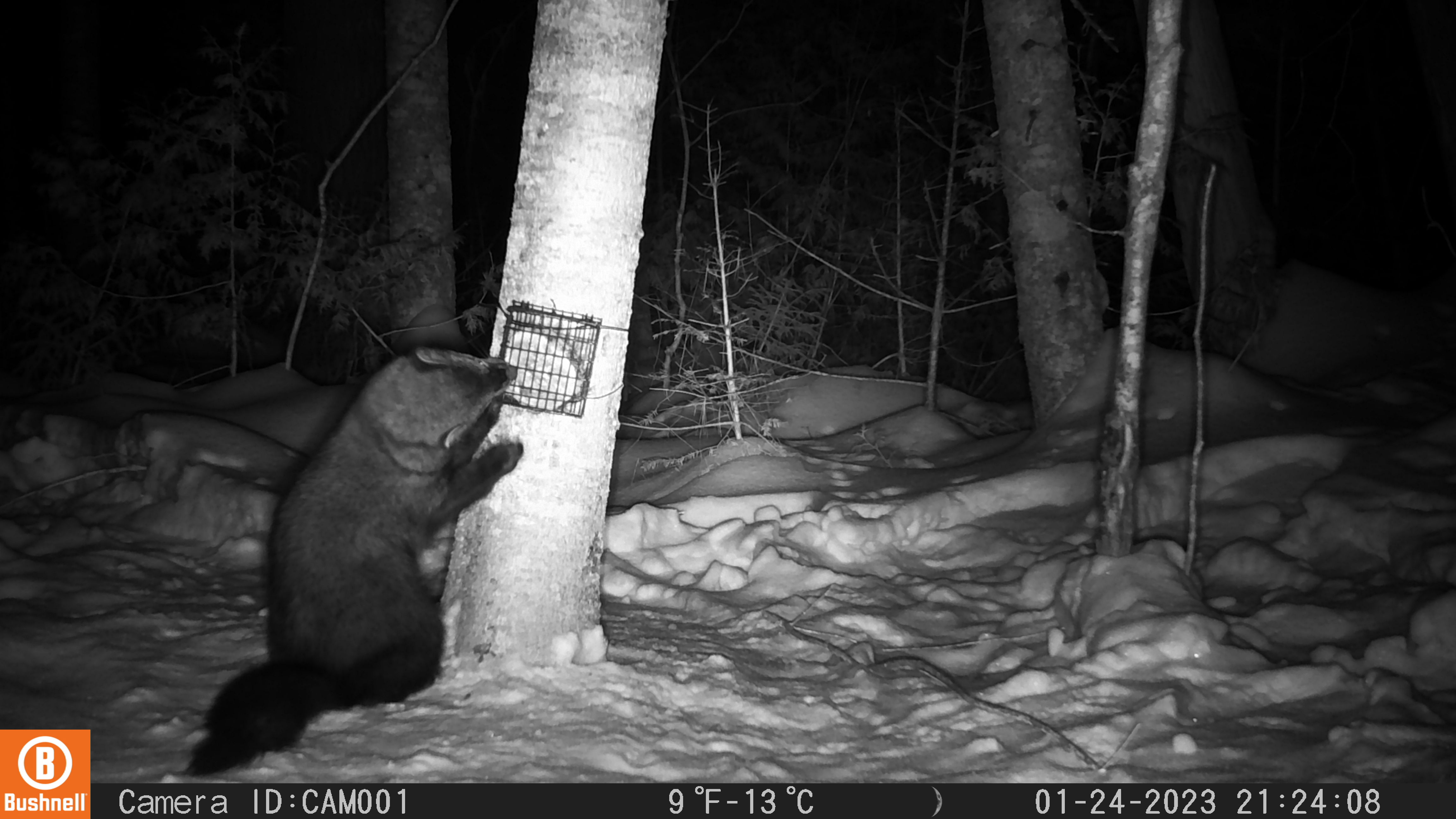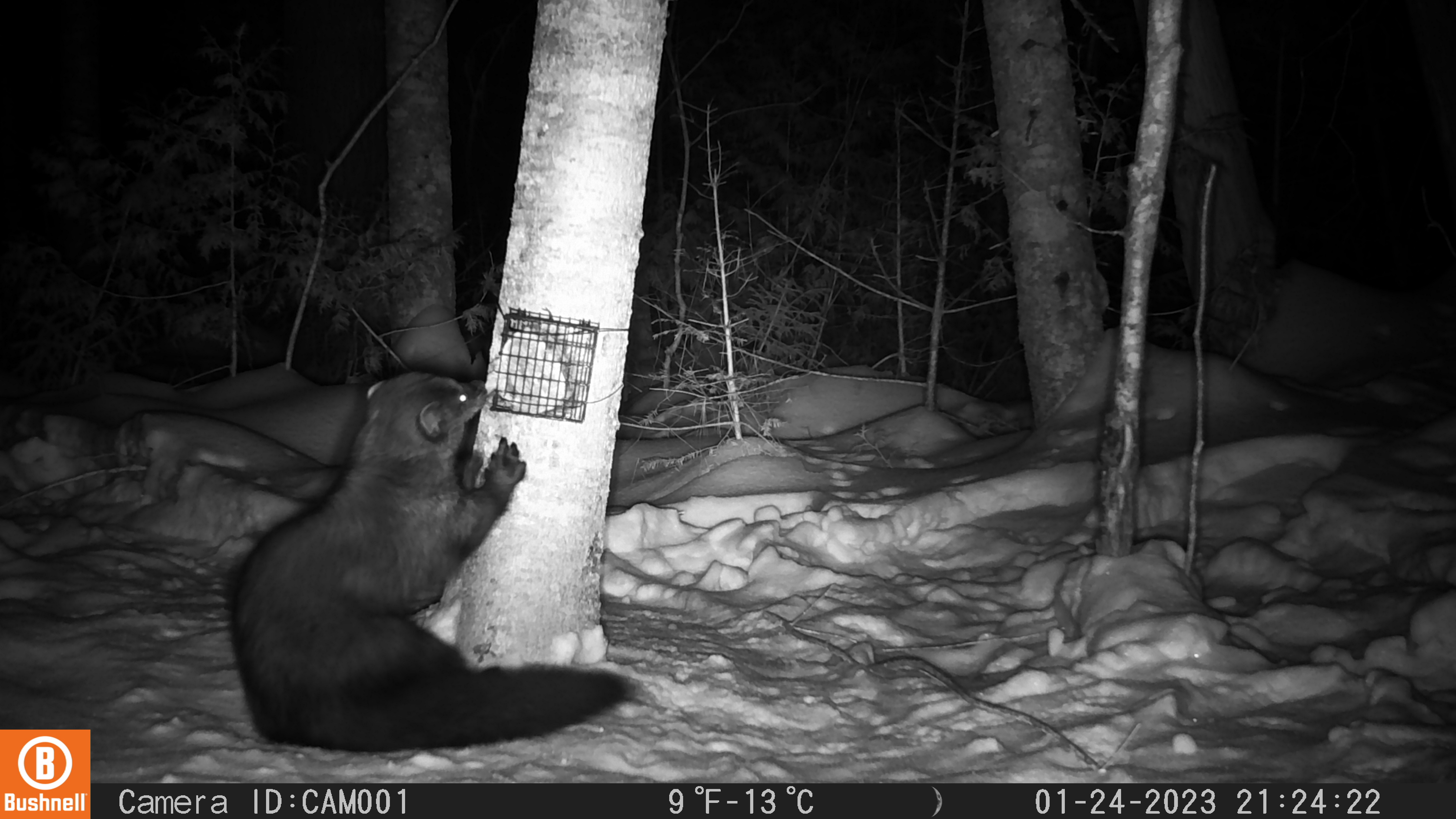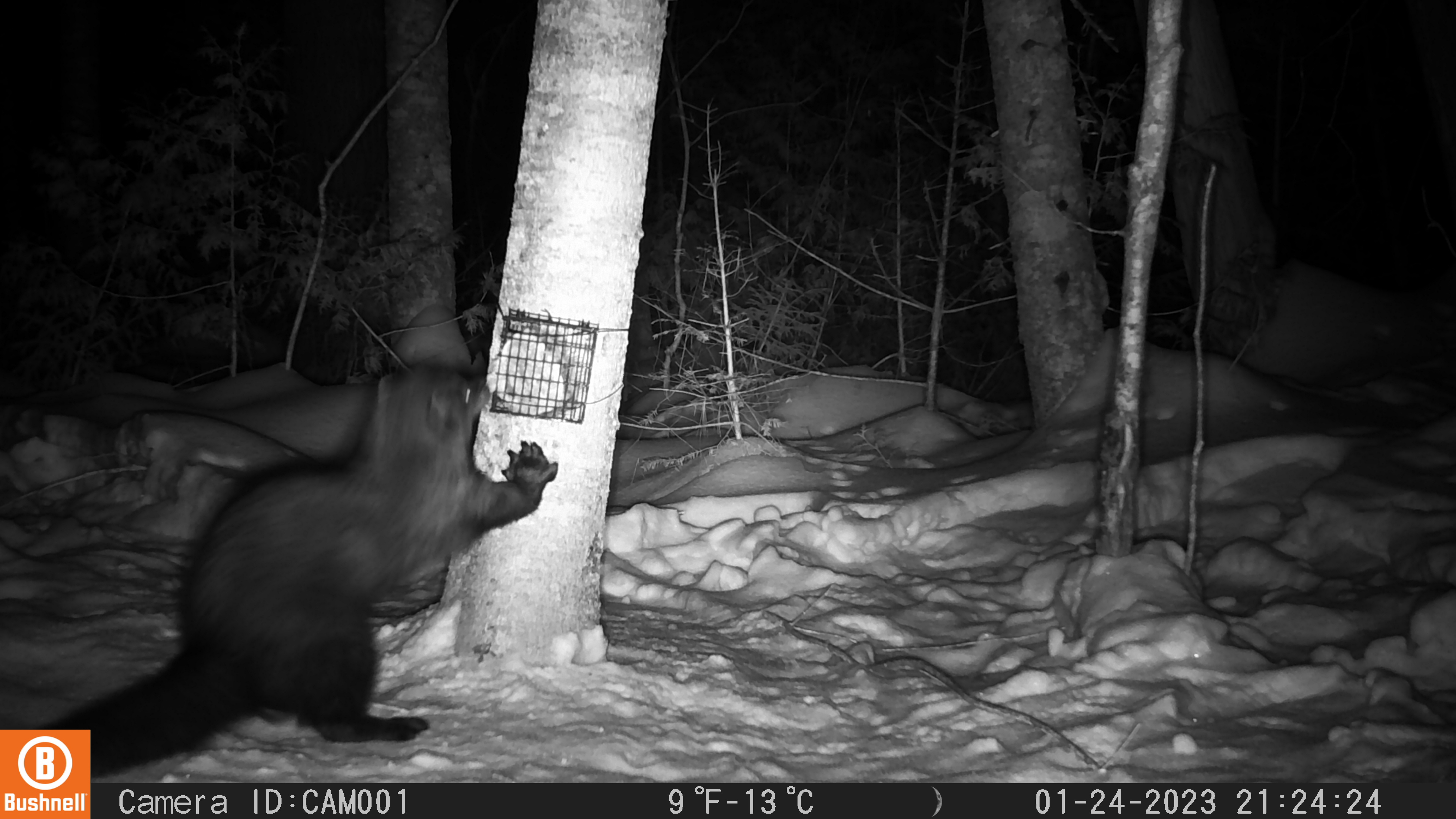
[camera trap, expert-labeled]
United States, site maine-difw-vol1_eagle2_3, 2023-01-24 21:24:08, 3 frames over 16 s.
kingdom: Animalia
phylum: Chordata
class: Mammalia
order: Carnivora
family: Mustelidae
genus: Pekania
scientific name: Pekania pennanti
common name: fisher